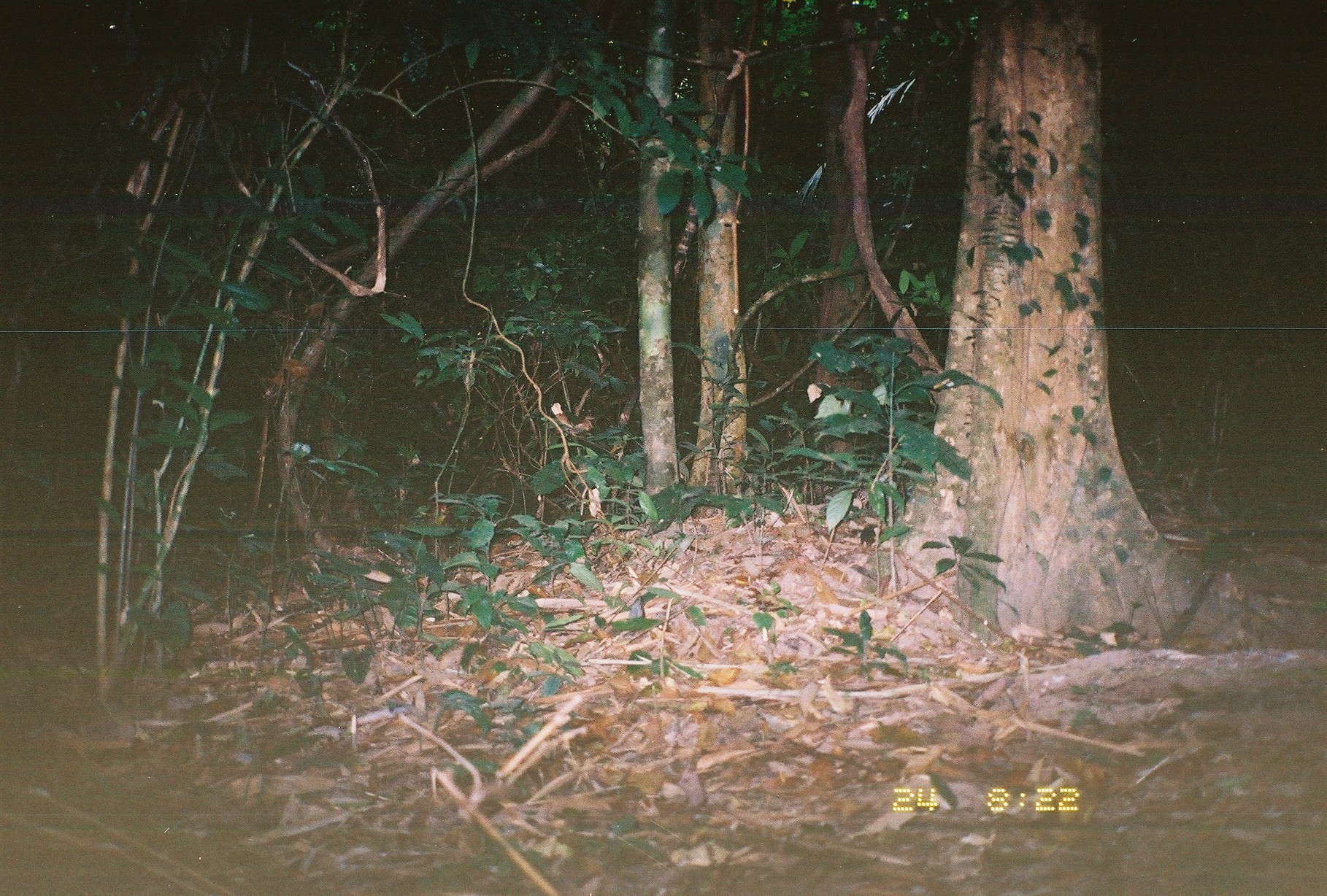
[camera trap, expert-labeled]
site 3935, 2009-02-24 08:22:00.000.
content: unidentified animal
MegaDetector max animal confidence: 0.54